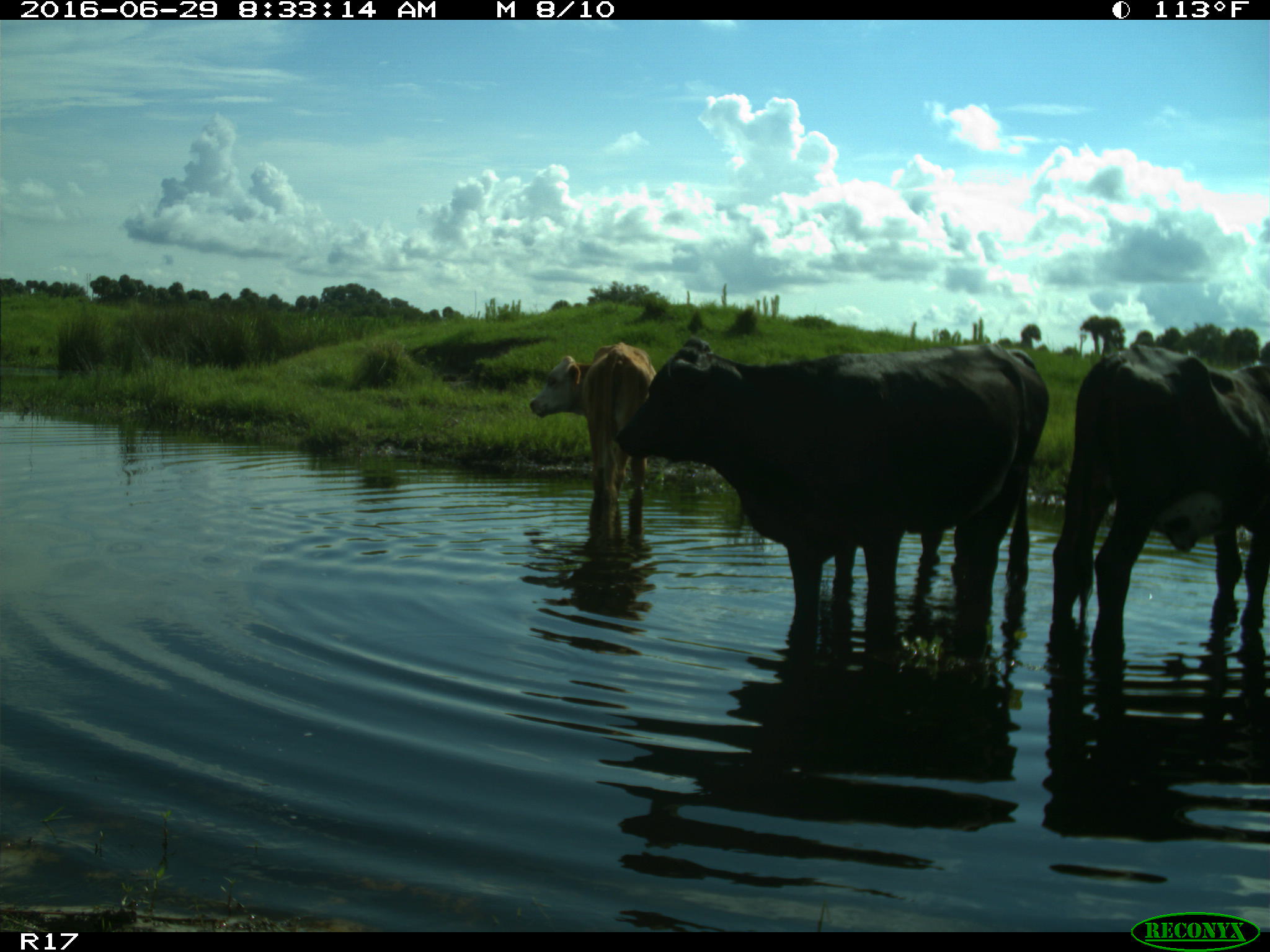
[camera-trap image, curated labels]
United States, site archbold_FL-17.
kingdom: Animalia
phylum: Chordata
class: Mammalia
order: Artiodactyla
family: Bovidae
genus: Bos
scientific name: Bos taurus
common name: domestic cow